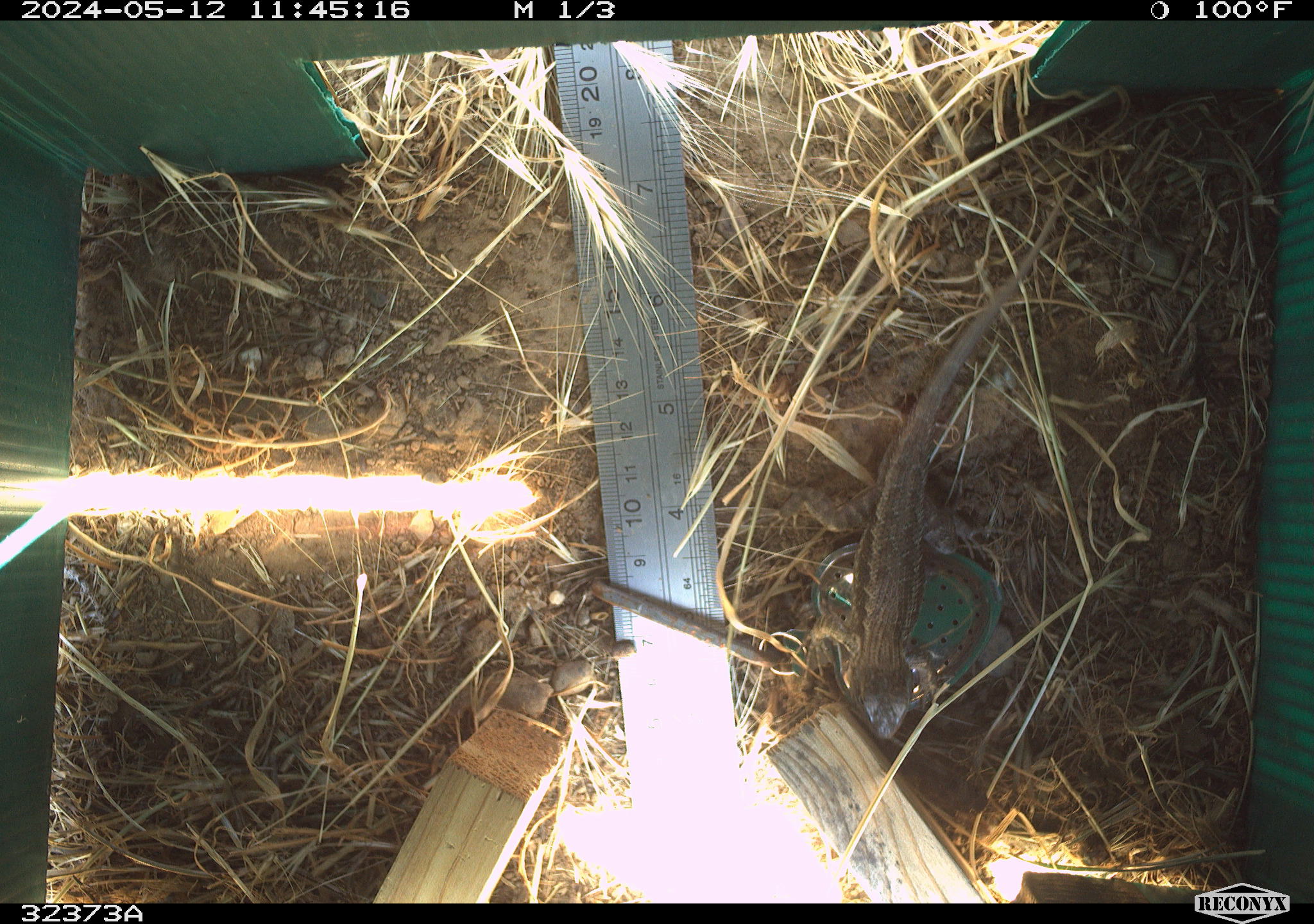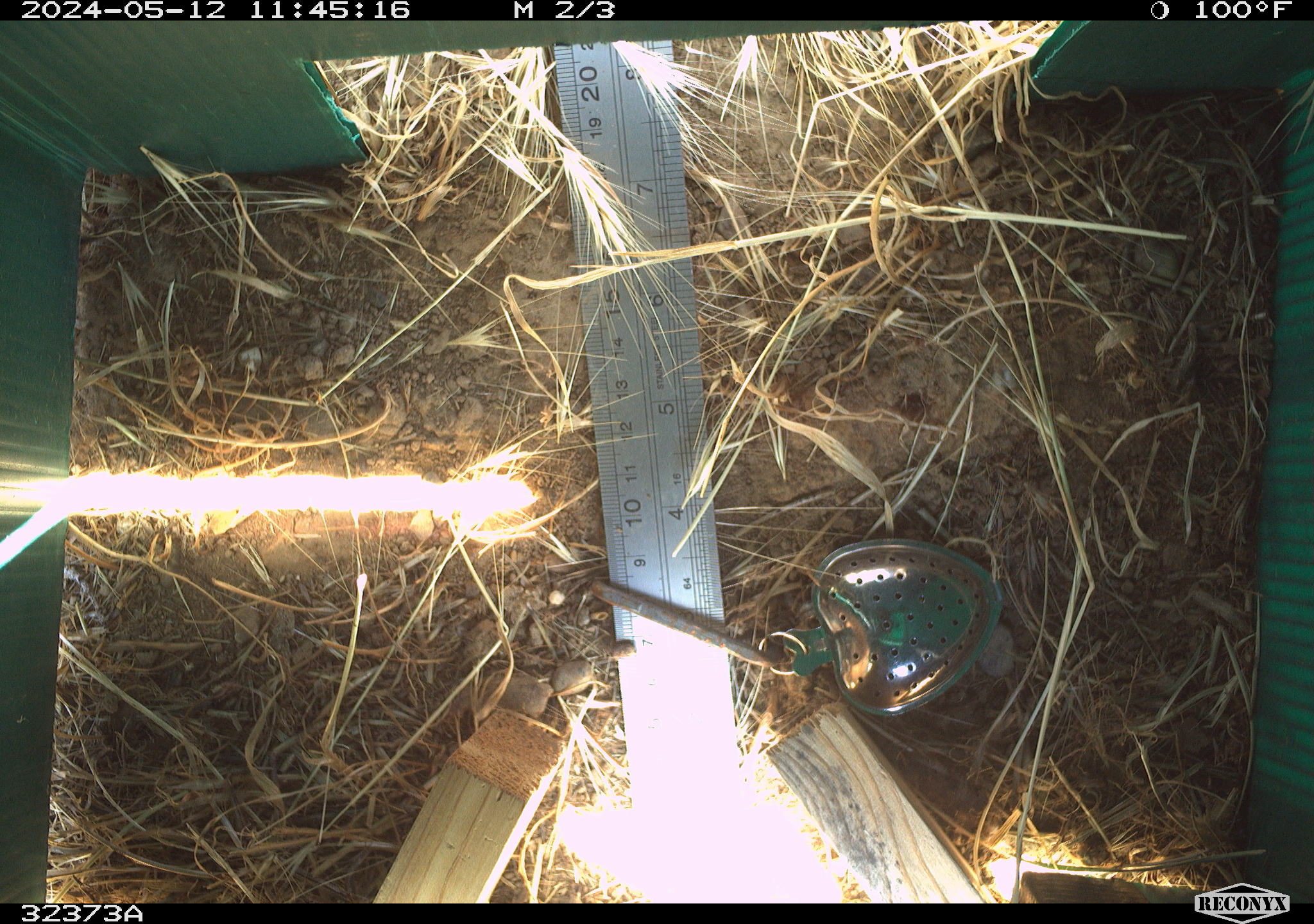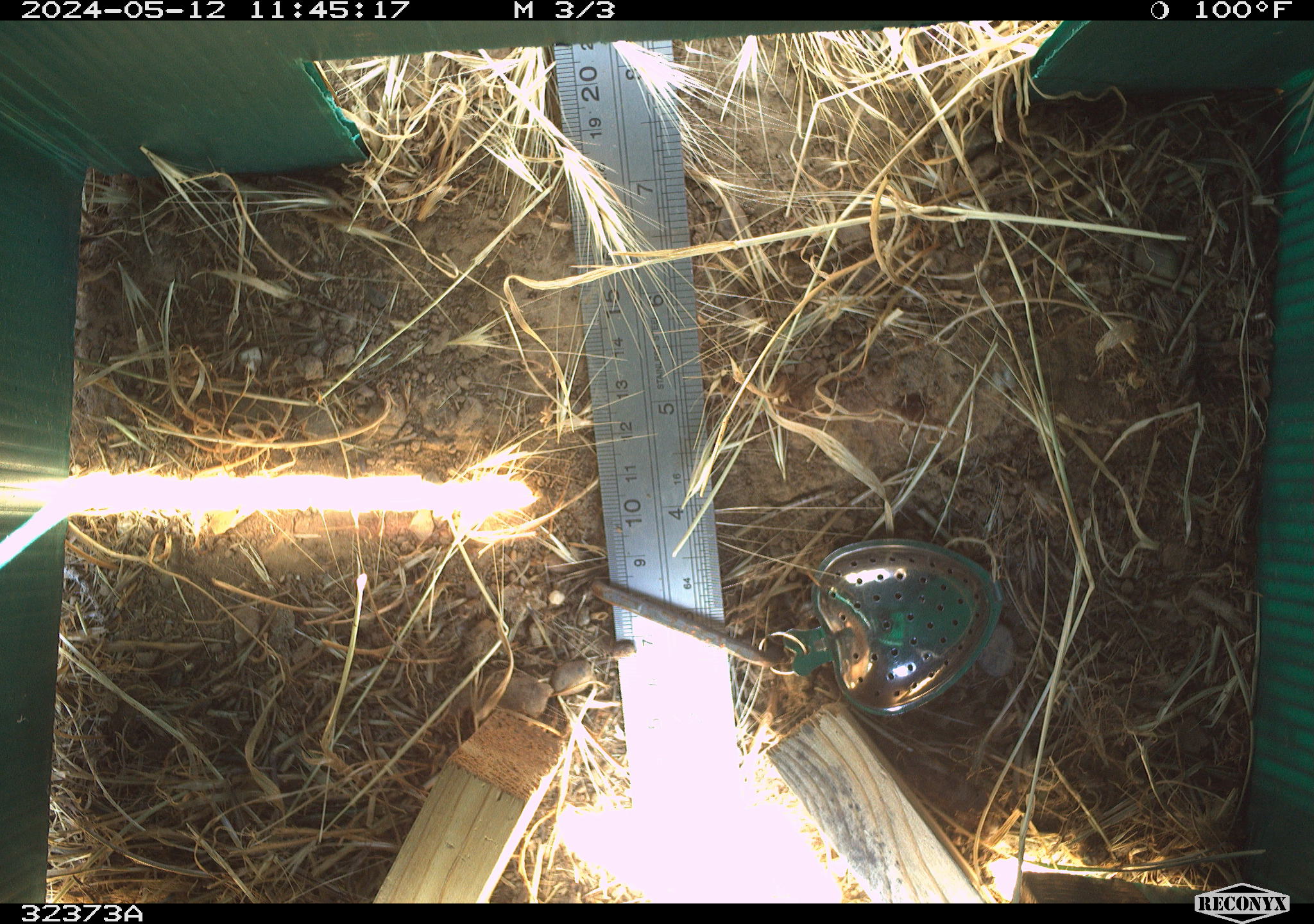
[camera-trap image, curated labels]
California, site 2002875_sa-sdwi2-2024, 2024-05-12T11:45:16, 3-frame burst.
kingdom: Animalia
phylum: Chordata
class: Reptilia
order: Squamata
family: Phrynosomatidae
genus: Sceloporus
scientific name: Sceloporus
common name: spiny lizards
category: sceloporus species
Sceloporus species (spiny lizards) (Sceloporus).